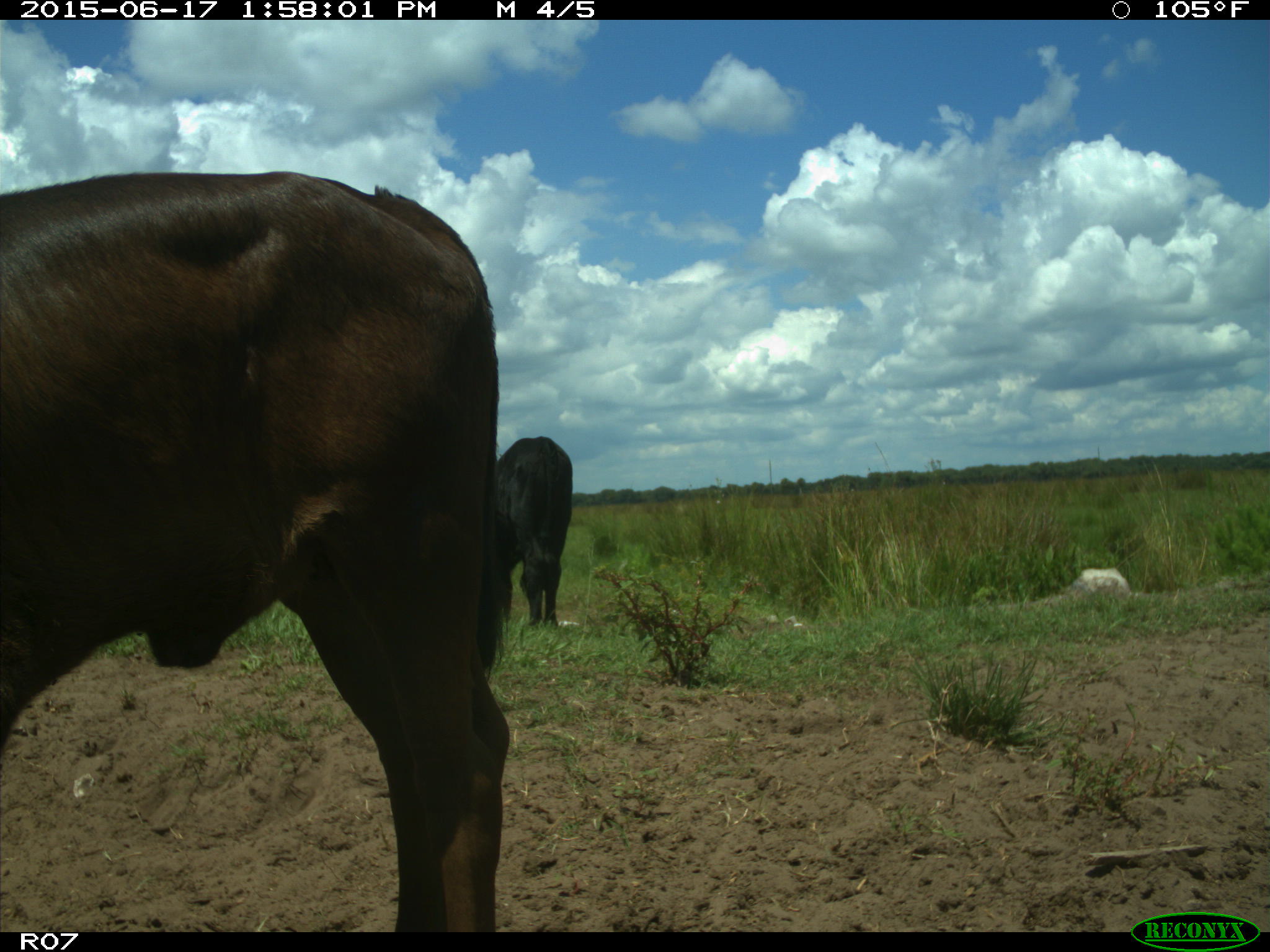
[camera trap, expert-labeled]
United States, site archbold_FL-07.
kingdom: Animalia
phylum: Chordata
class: Mammalia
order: Artiodactyla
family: Bovidae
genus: Bos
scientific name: Bos taurus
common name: domestic cow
Bos taurus (domestic cow).